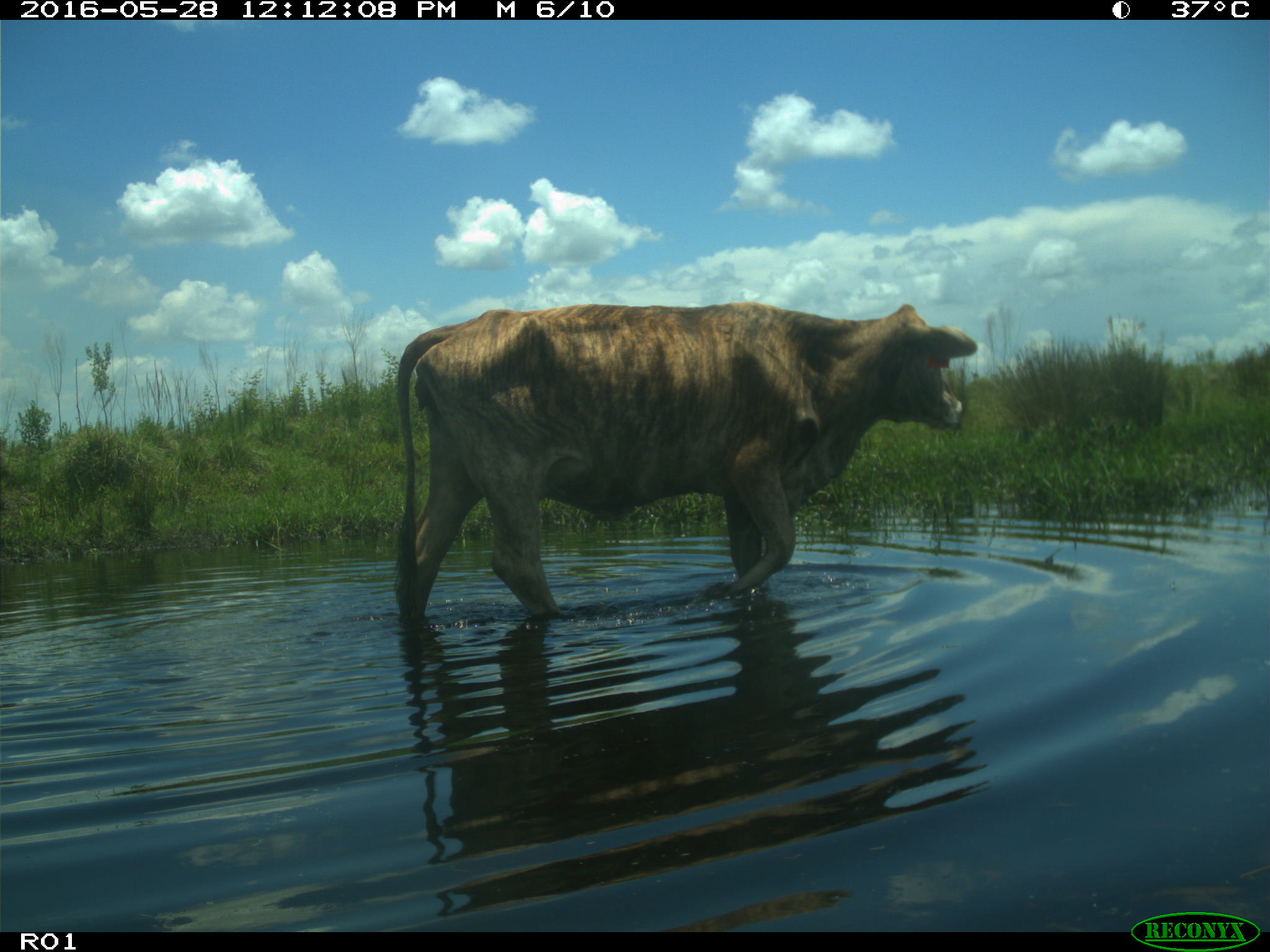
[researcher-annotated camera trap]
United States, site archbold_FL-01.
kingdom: Animalia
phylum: Chordata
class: Mammalia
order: Artiodactyla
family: Bovidae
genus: Bos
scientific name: Bos taurus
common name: domestic cow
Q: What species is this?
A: Bos taurus (domestic cow).